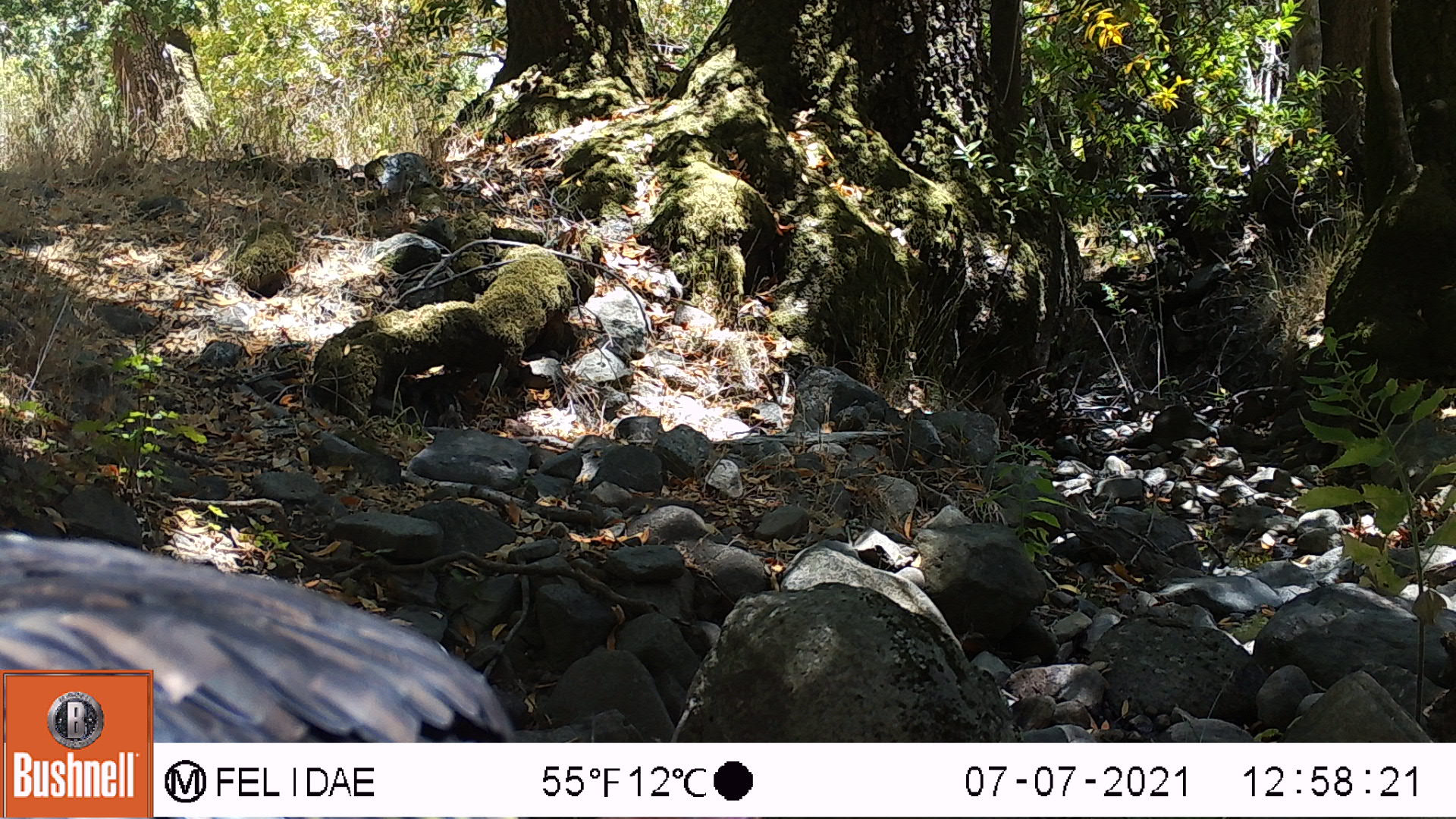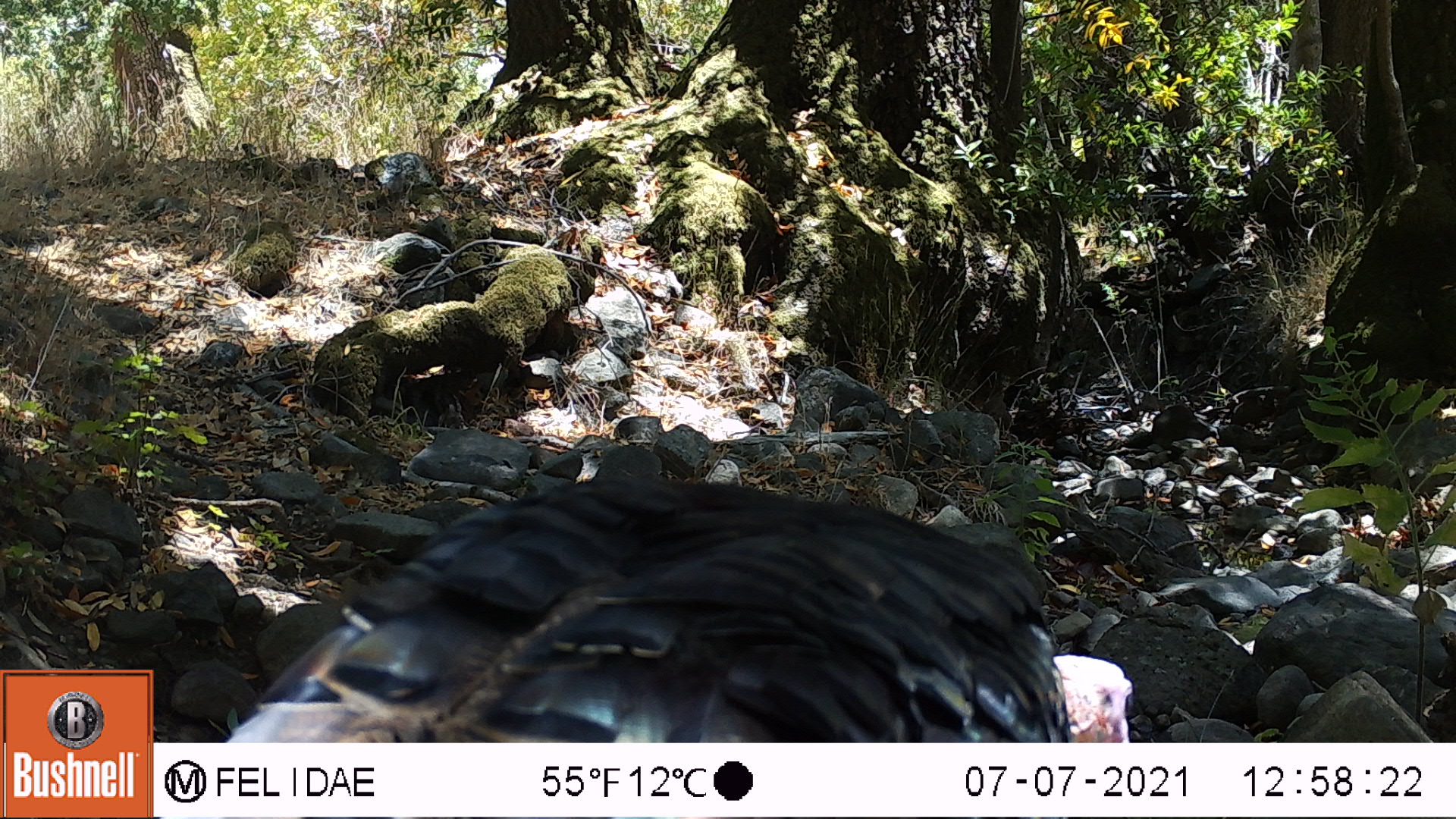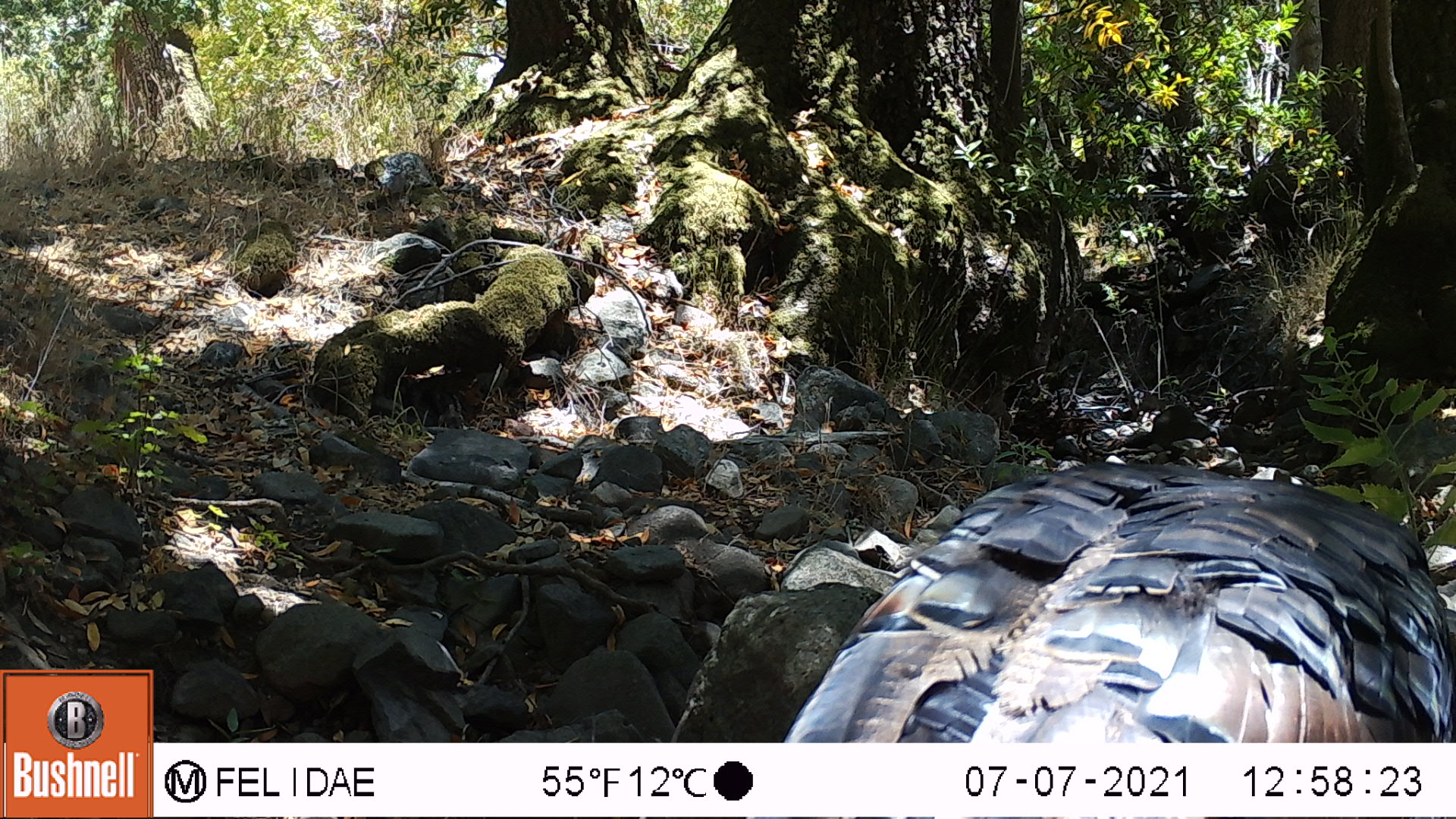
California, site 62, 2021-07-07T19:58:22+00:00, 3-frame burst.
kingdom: Animalia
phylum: Chordata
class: Aves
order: Galliformes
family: Phasianidae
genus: Meleagris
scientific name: Meleagris gallopavo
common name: turkey